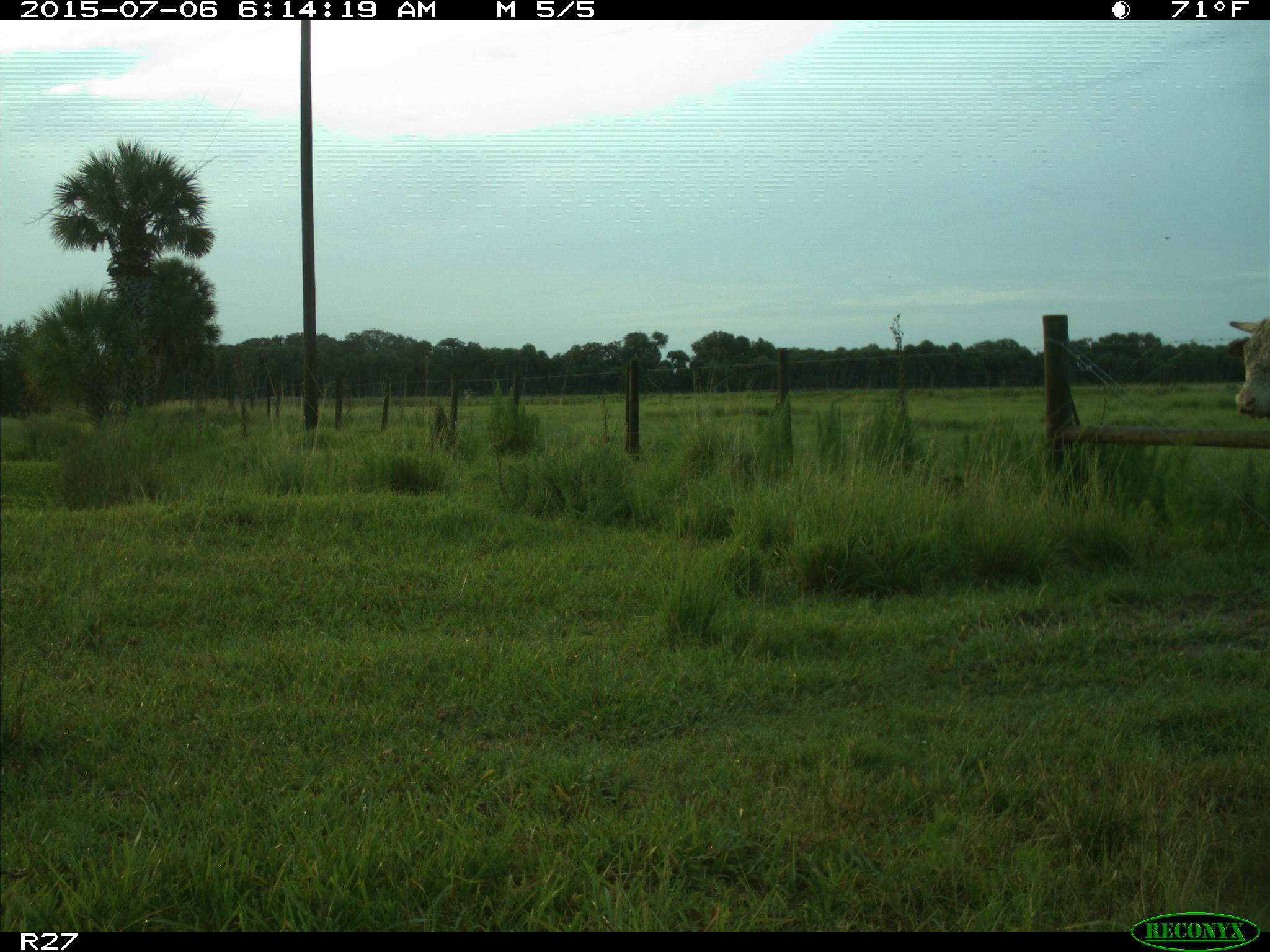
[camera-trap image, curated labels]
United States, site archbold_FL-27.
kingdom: Animalia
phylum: Chordata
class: Mammalia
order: Artiodactyla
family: Bovidae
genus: Bos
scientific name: Bos taurus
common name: domestic cow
Bos taurus (domestic cow).